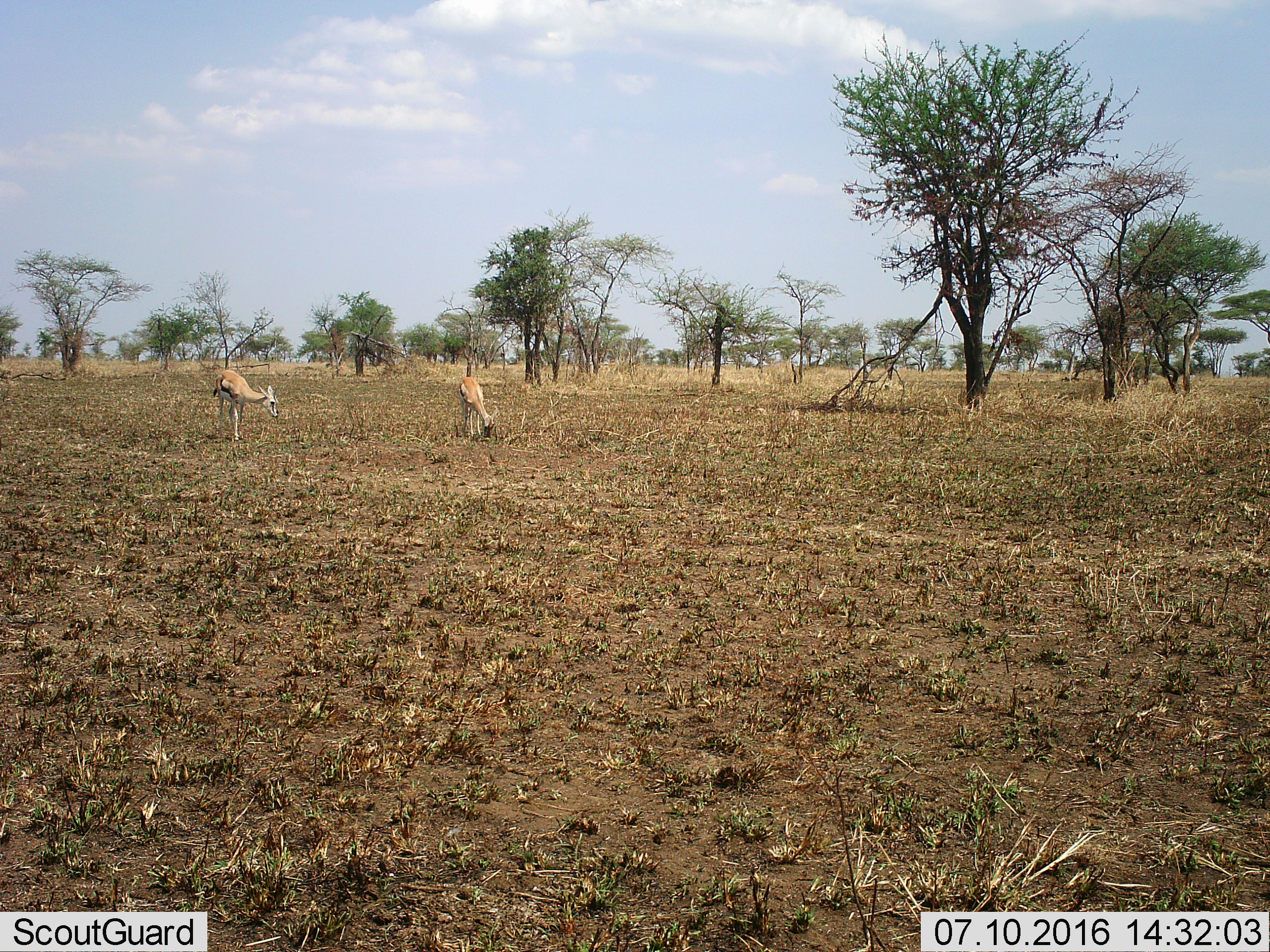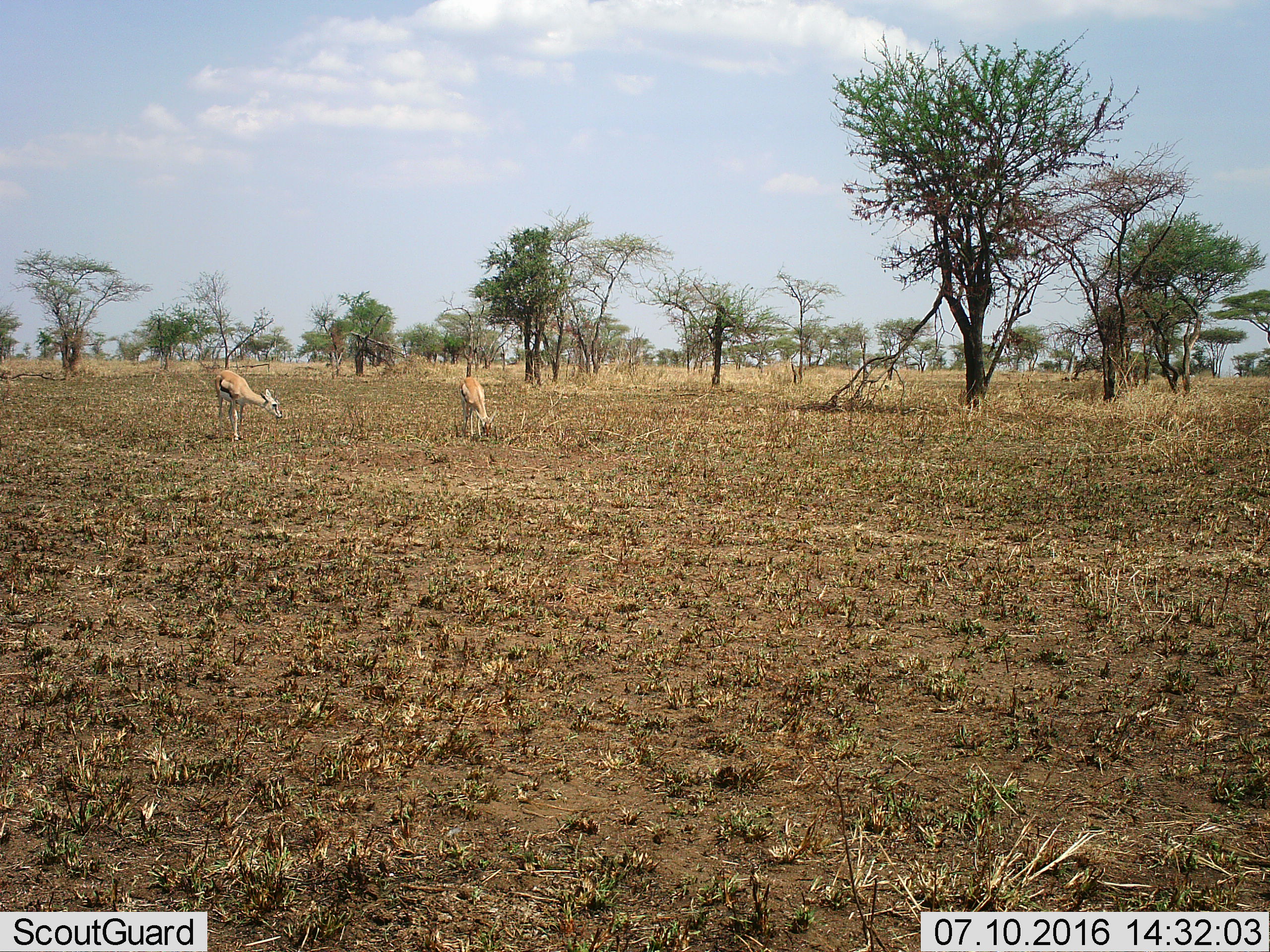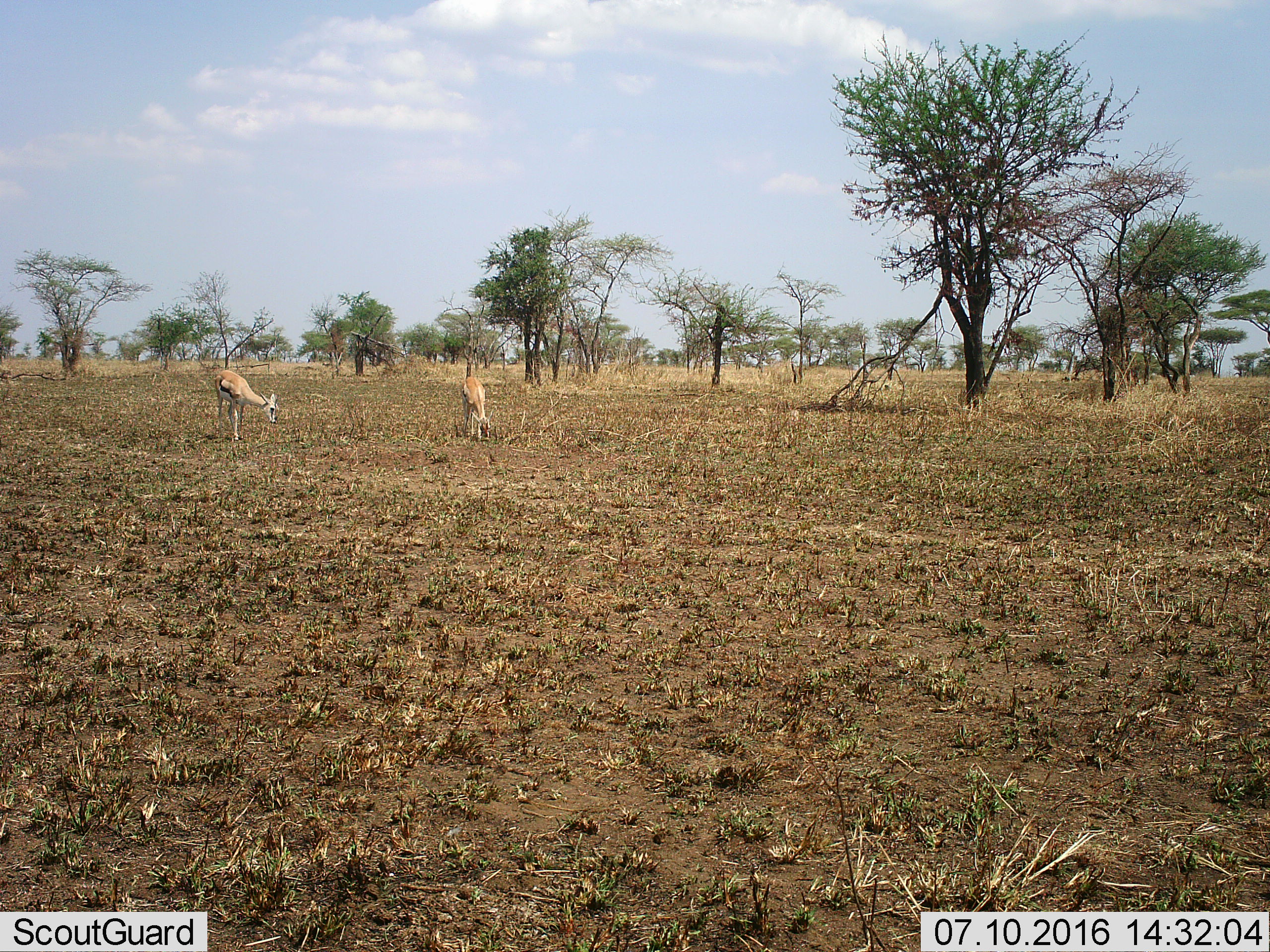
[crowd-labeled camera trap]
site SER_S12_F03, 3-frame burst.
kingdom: Animalia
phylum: Chordata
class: Mammalia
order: Artiodactyla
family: Bovidae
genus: Eudorcas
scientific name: Eudorcas thomsonii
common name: thomson's gazelle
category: gazellethomsons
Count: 2.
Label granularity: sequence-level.